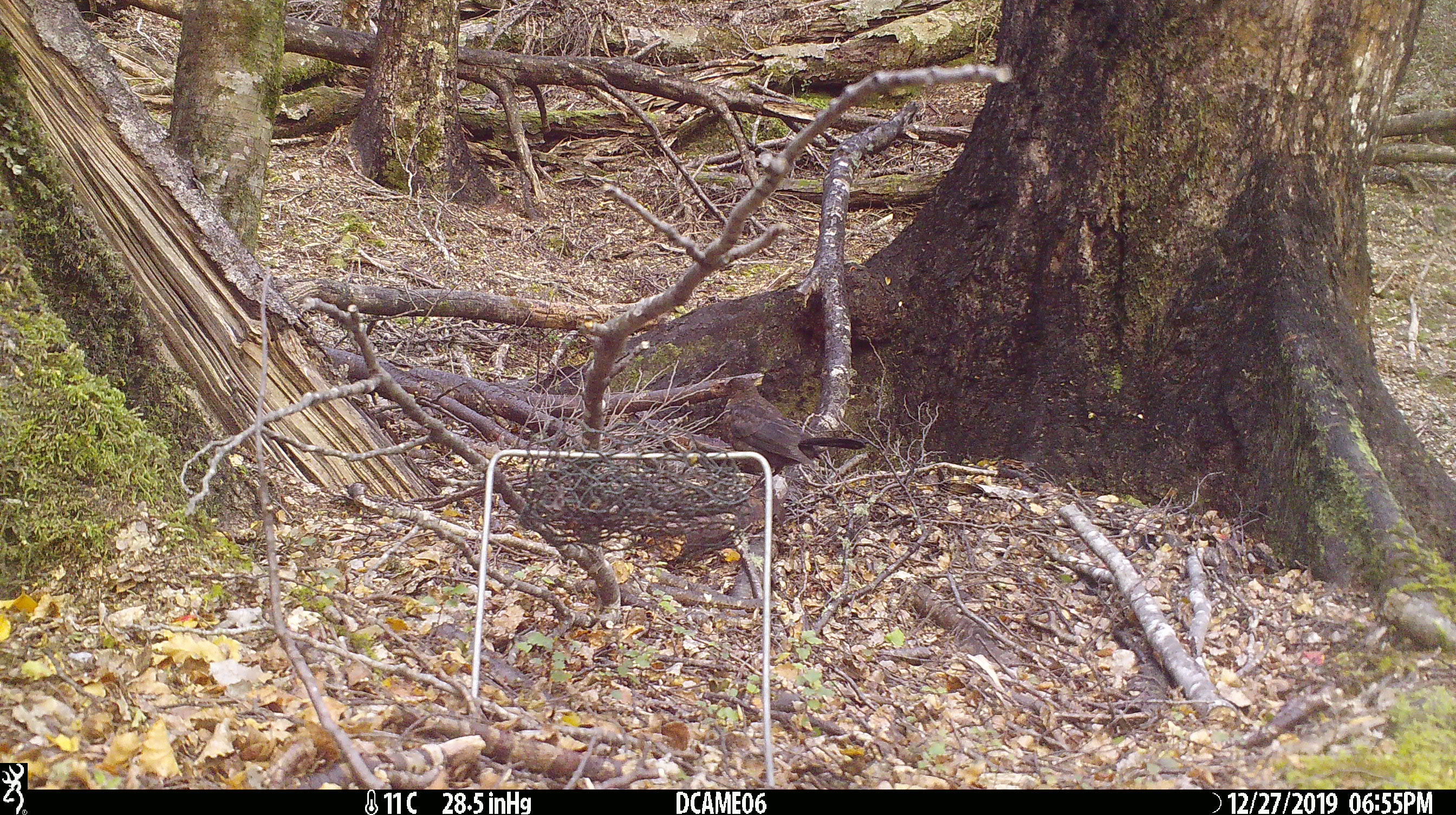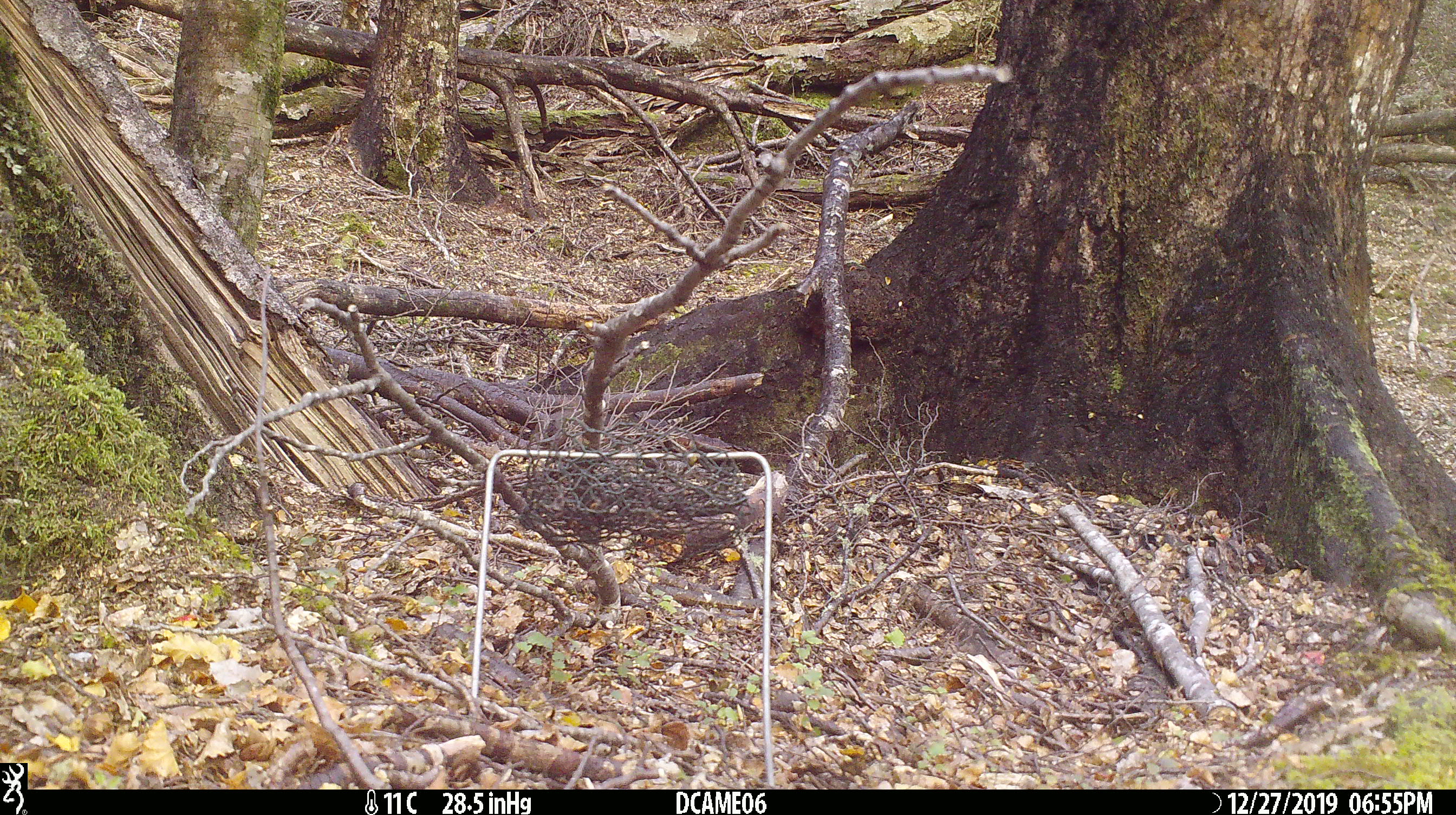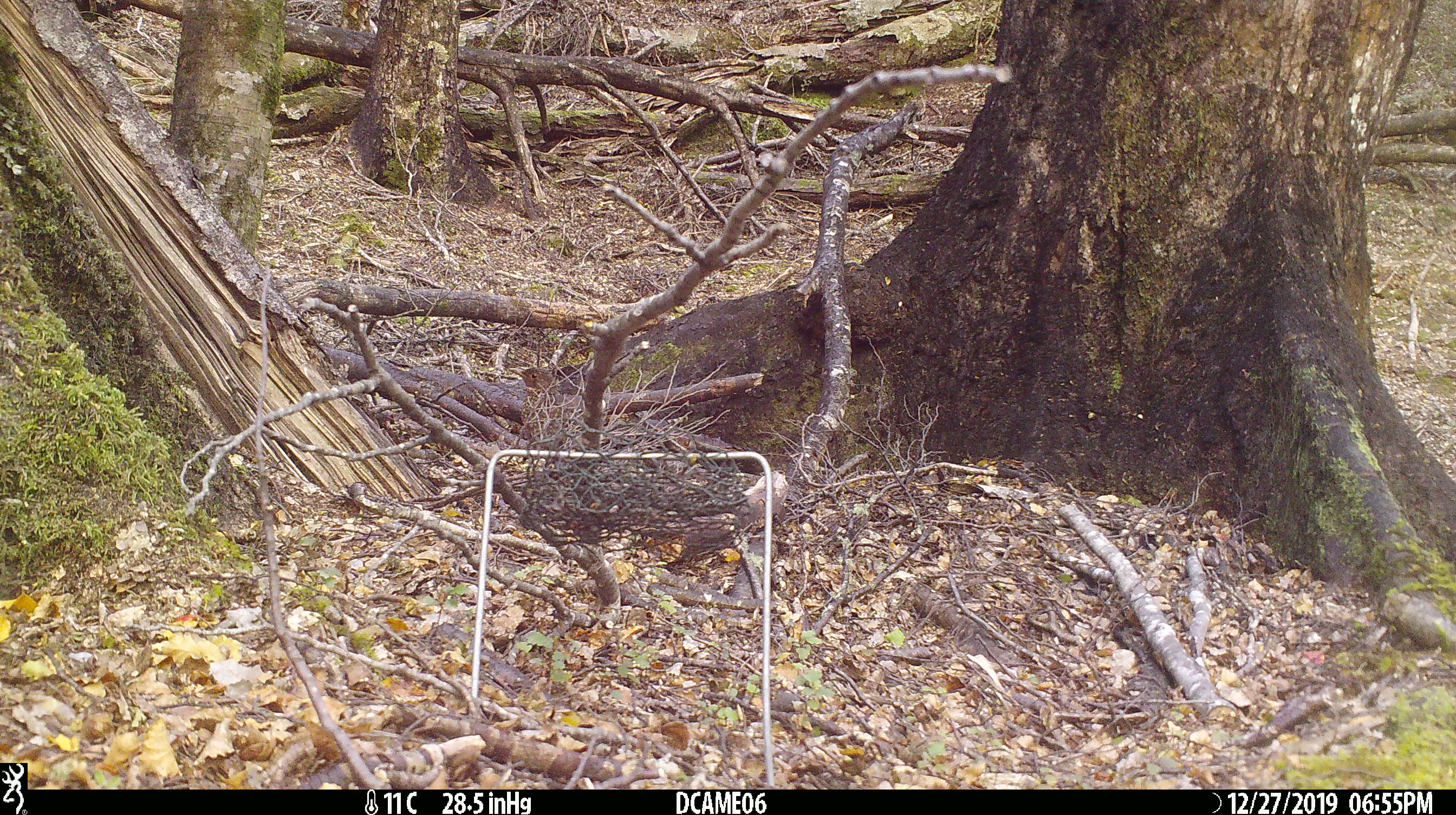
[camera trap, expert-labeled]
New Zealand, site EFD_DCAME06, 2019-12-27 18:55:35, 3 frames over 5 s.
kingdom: Animalia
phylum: Chordata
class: Aves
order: Passeriformes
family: Turdidae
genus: Turdus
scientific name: Turdus merula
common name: eurasian blackbird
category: blackbird